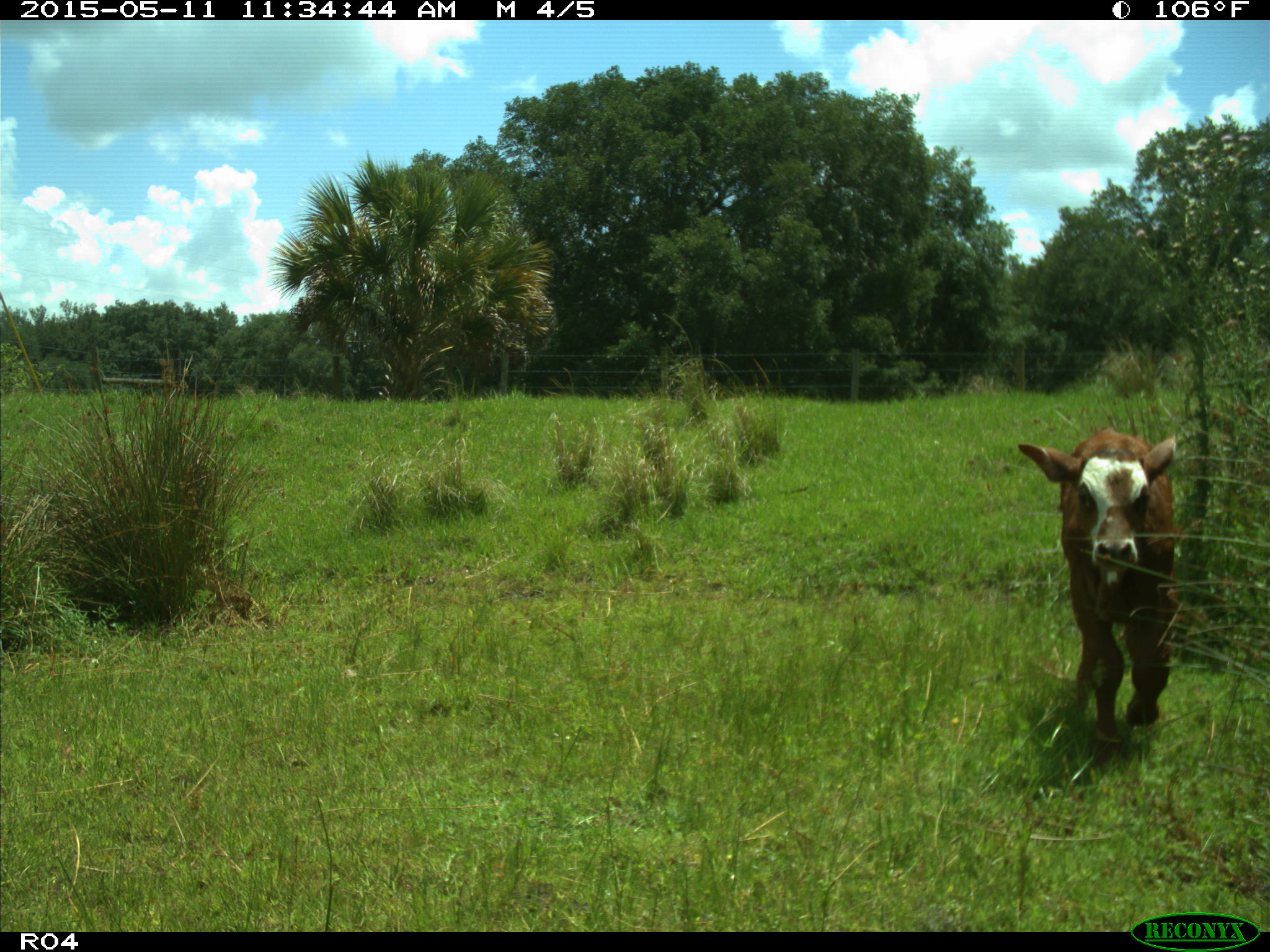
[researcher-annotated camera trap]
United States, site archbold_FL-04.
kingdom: Animalia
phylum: Chordata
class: Mammalia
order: Artiodactyla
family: Bovidae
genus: Bos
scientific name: Bos taurus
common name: domestic cow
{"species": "Bos taurus (domestic cow)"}